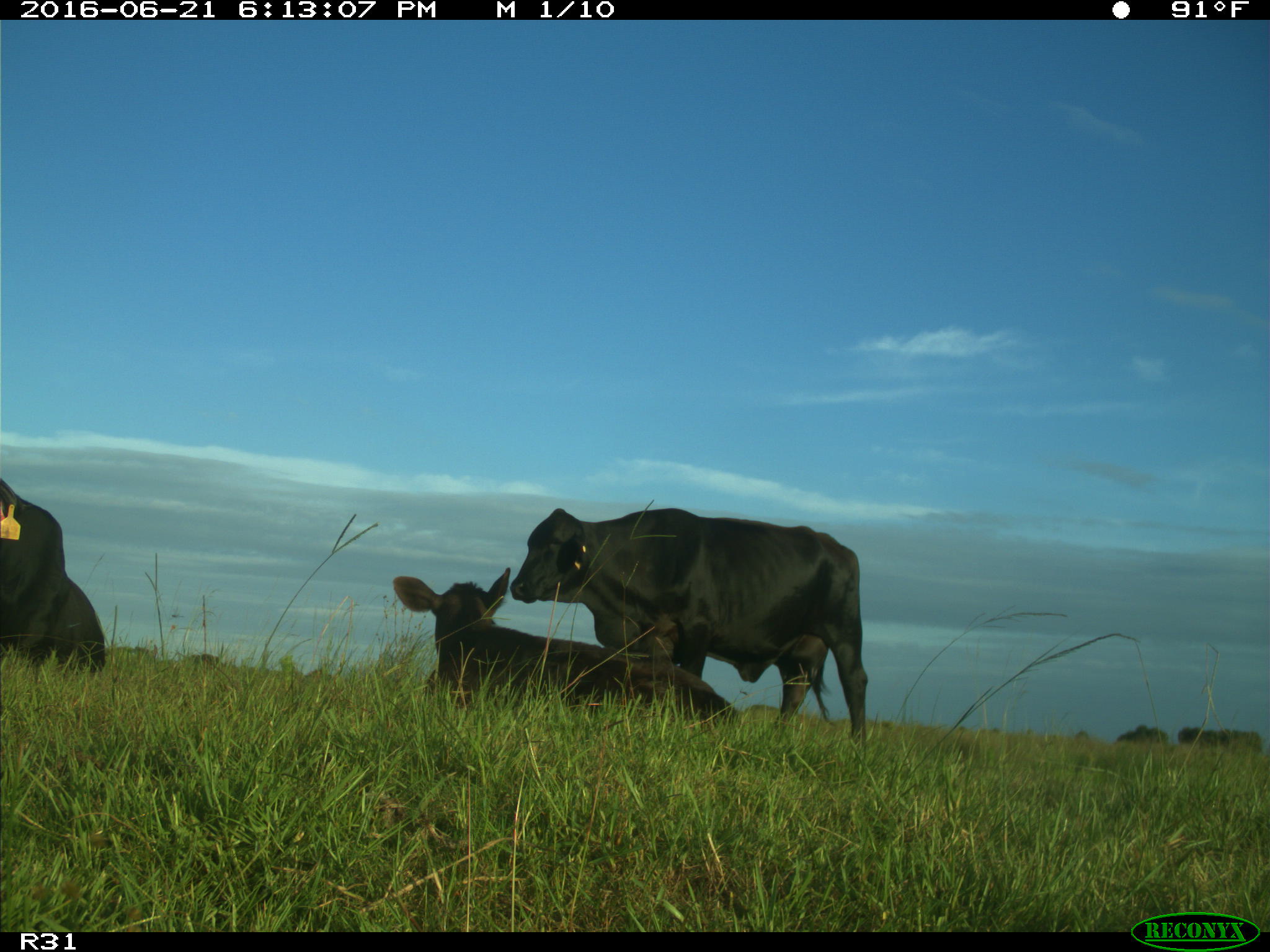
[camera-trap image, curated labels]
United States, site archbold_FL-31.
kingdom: Animalia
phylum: Chordata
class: Mammalia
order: Artiodactyla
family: Bovidae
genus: Bos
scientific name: Bos taurus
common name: domestic cow